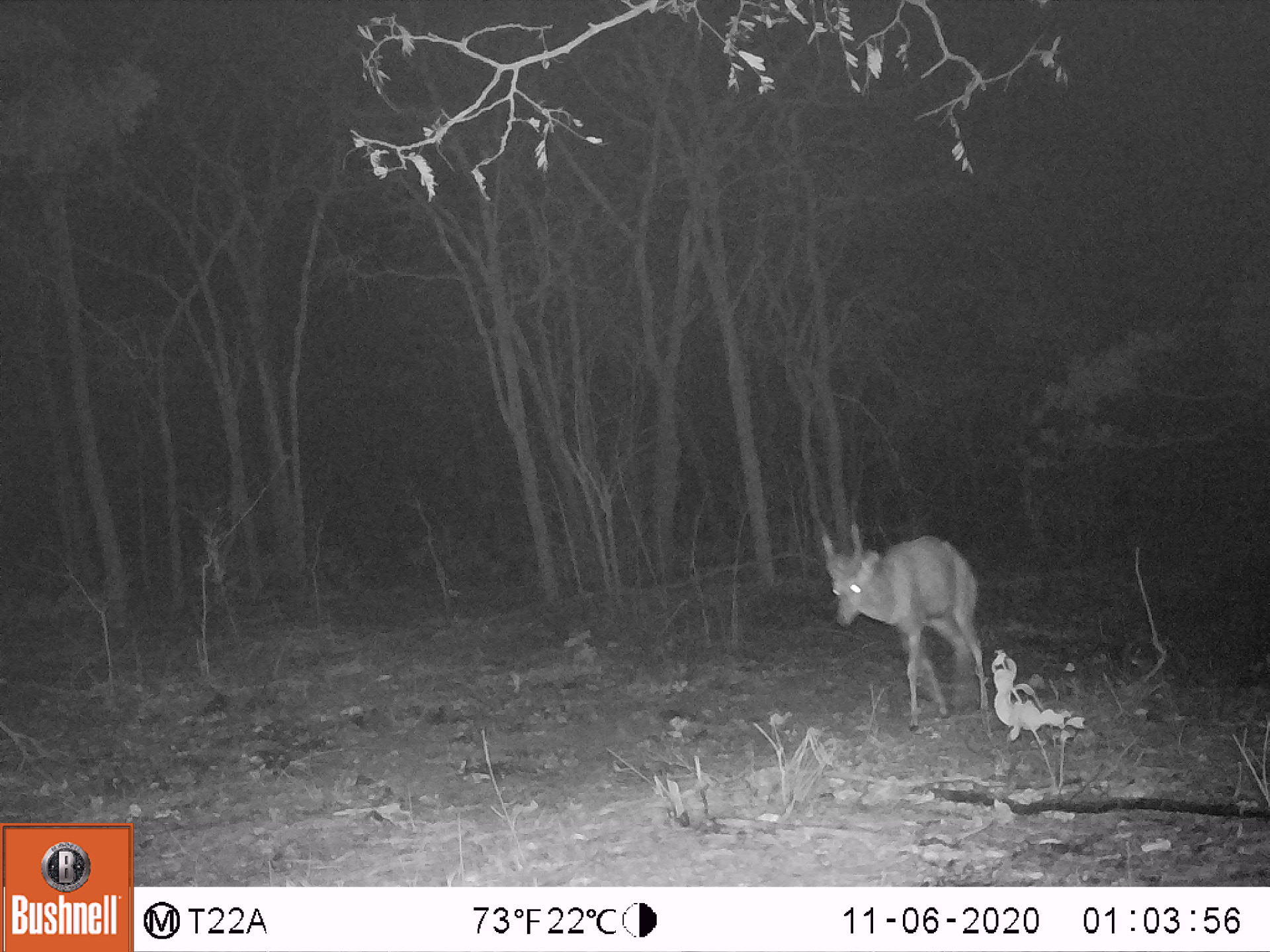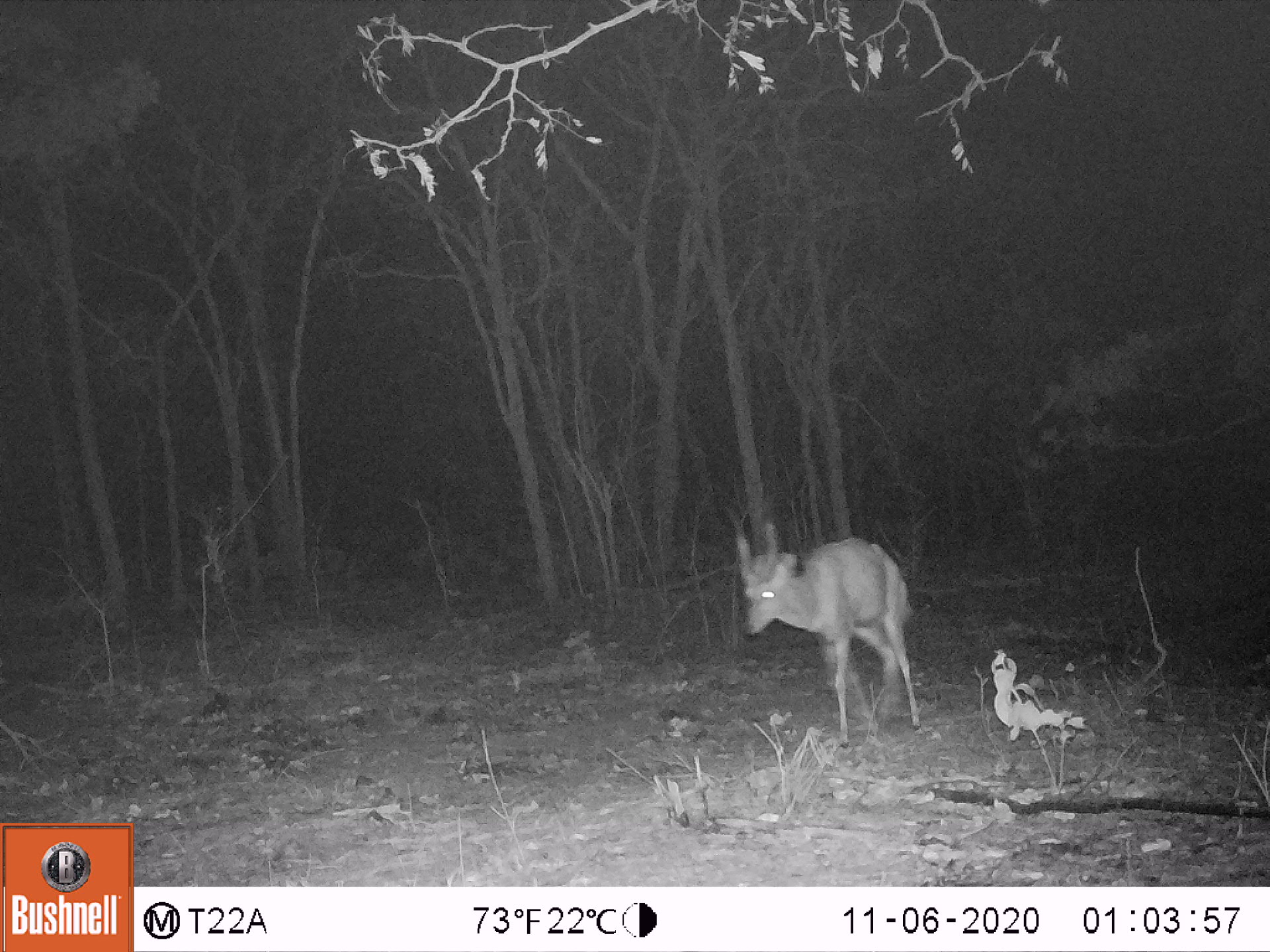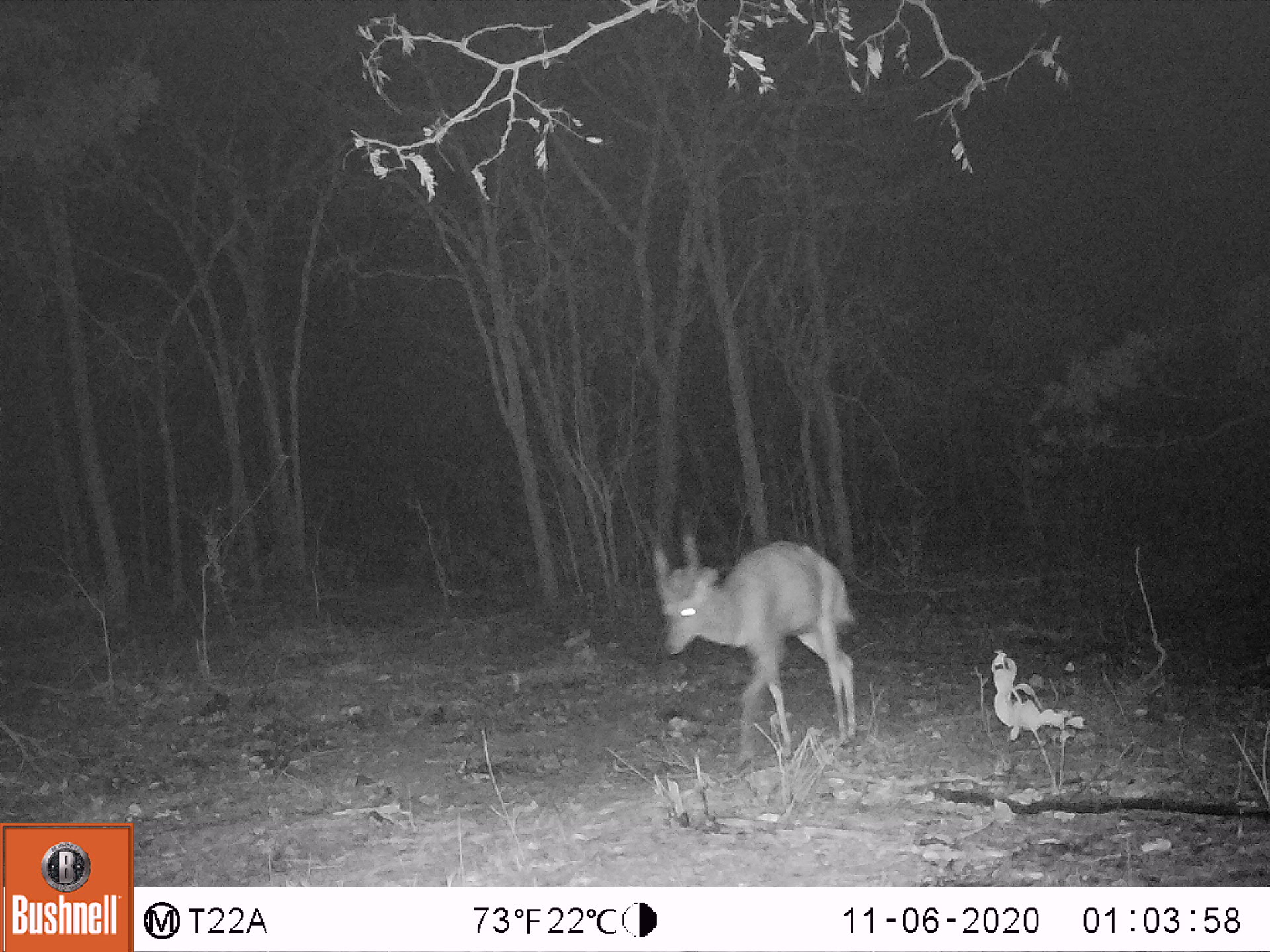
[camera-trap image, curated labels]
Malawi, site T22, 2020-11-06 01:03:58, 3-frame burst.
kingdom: Animalia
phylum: Chordata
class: Mammalia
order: Artiodactyla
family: Bovidae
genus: Tragelaphus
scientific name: Tragelaphus sylvaticus sylvaticus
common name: cape bushbuck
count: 1